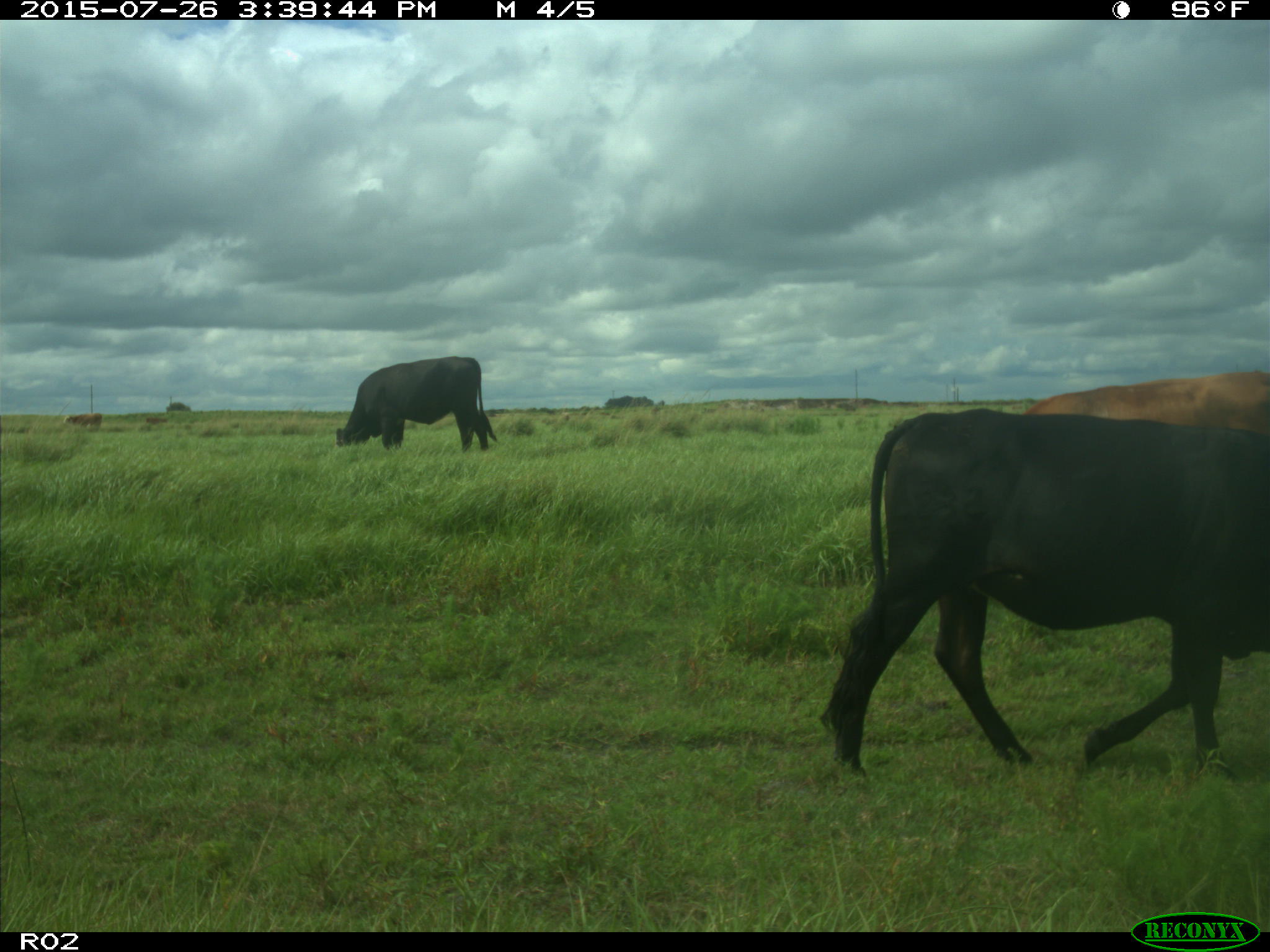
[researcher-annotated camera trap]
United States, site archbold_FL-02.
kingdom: Animalia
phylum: Chordata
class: Mammalia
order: Artiodactyla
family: Bovidae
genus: Bos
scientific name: Bos taurus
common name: domestic cow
Bos taurus (domestic cow).